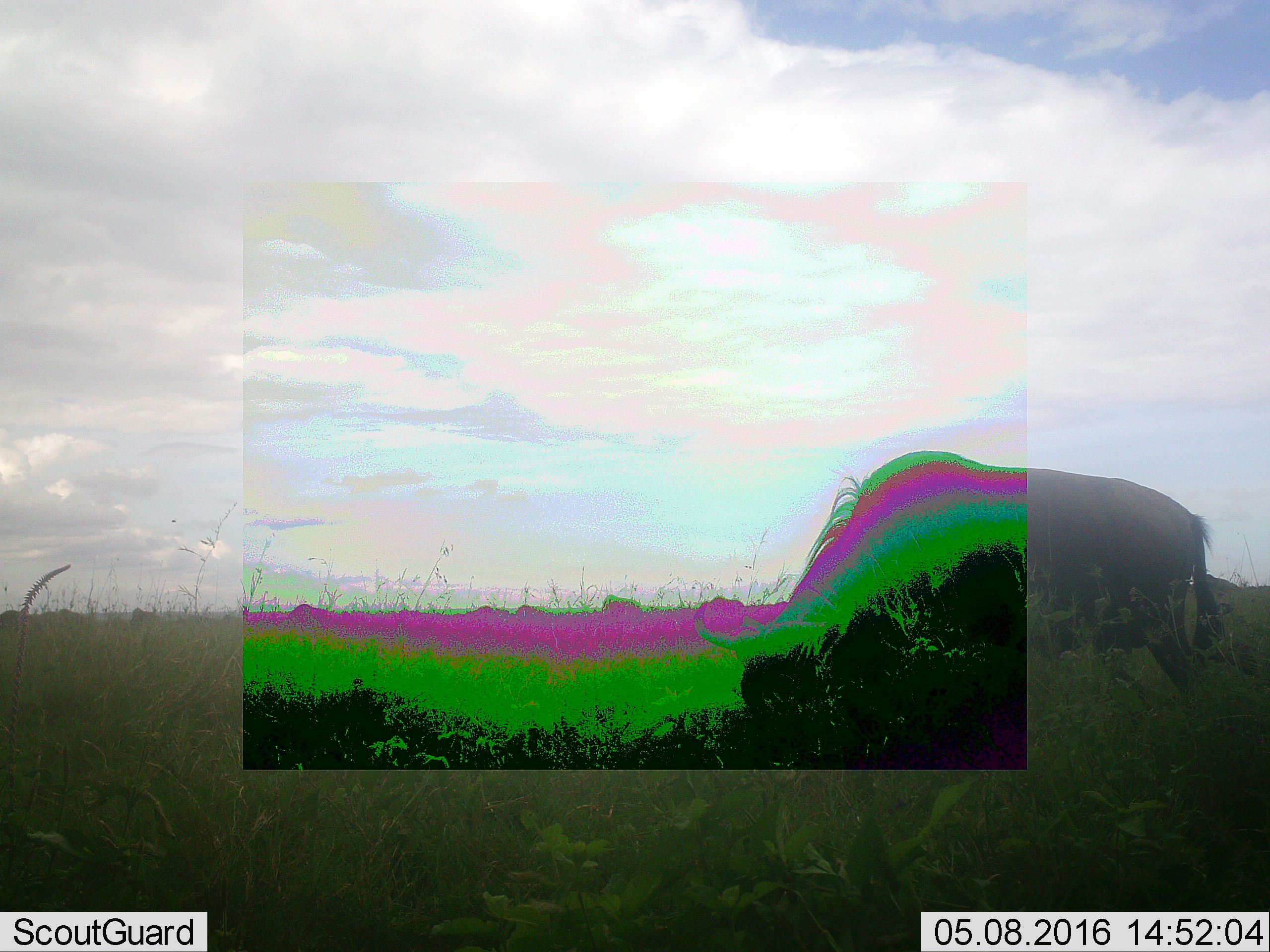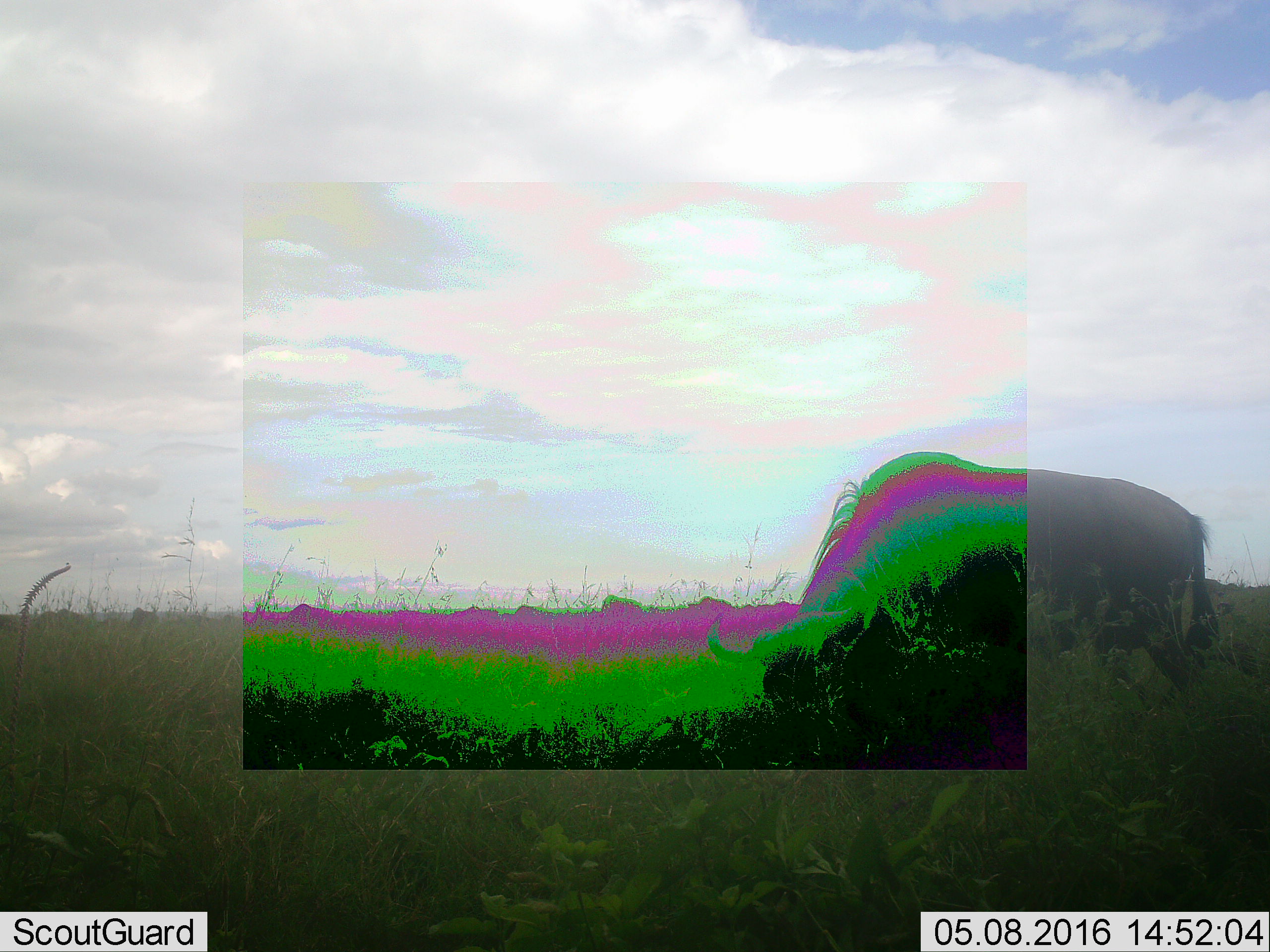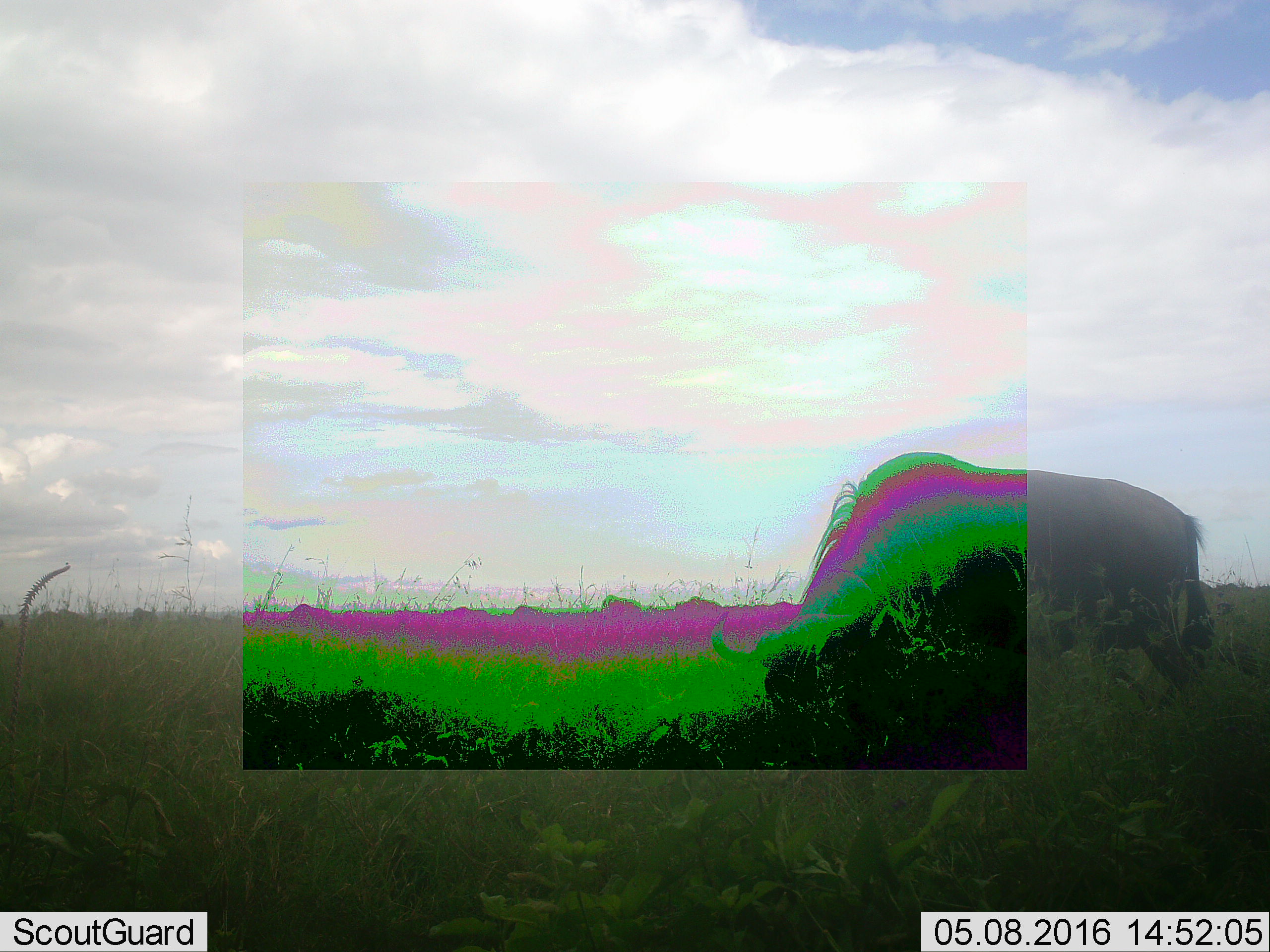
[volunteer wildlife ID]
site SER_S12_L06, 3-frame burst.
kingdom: Animalia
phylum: Chordata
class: Mammalia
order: Artiodactyla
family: Bovidae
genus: Connochaetes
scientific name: Connochaetes taurinus taurinus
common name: blue wildebeest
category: wildebeestblue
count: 11-50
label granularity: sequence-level